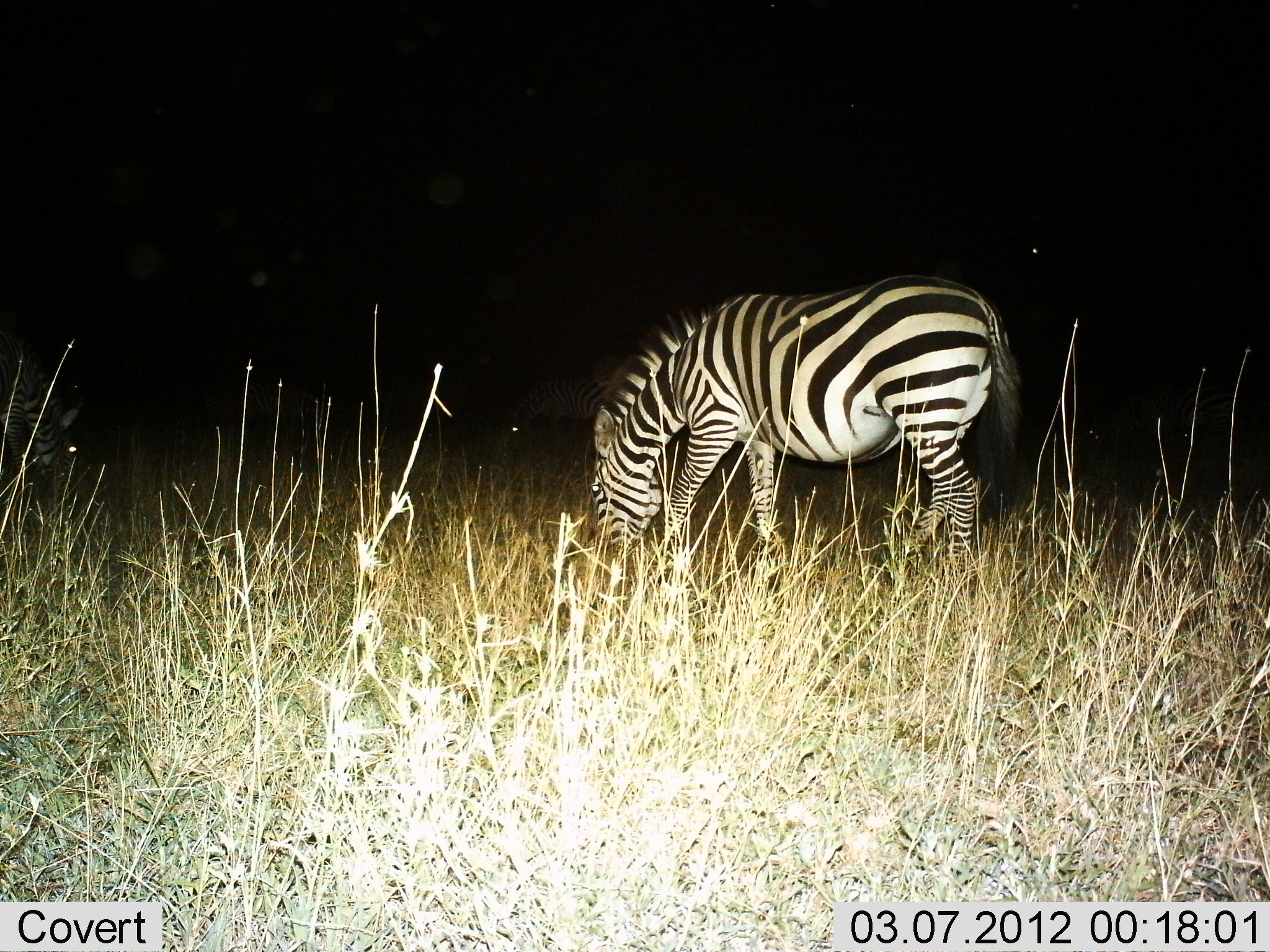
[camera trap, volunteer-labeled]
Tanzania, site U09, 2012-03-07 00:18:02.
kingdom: Animalia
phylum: Chordata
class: Mammalia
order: Perissodactyla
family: Equidae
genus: Equus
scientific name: Equus quagga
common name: plains zebra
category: zebra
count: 1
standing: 29%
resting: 0%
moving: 0%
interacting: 0%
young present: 0%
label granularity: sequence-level